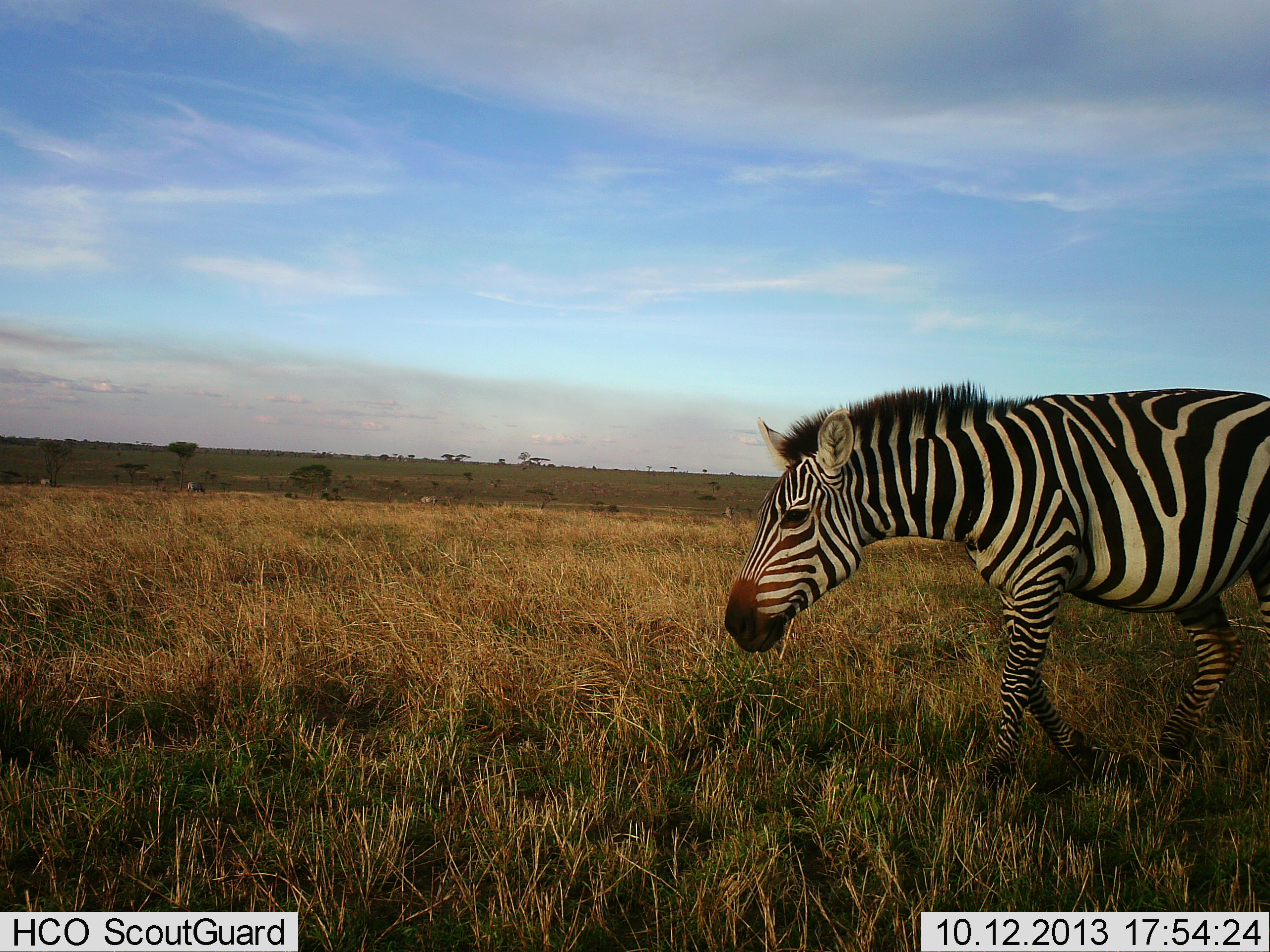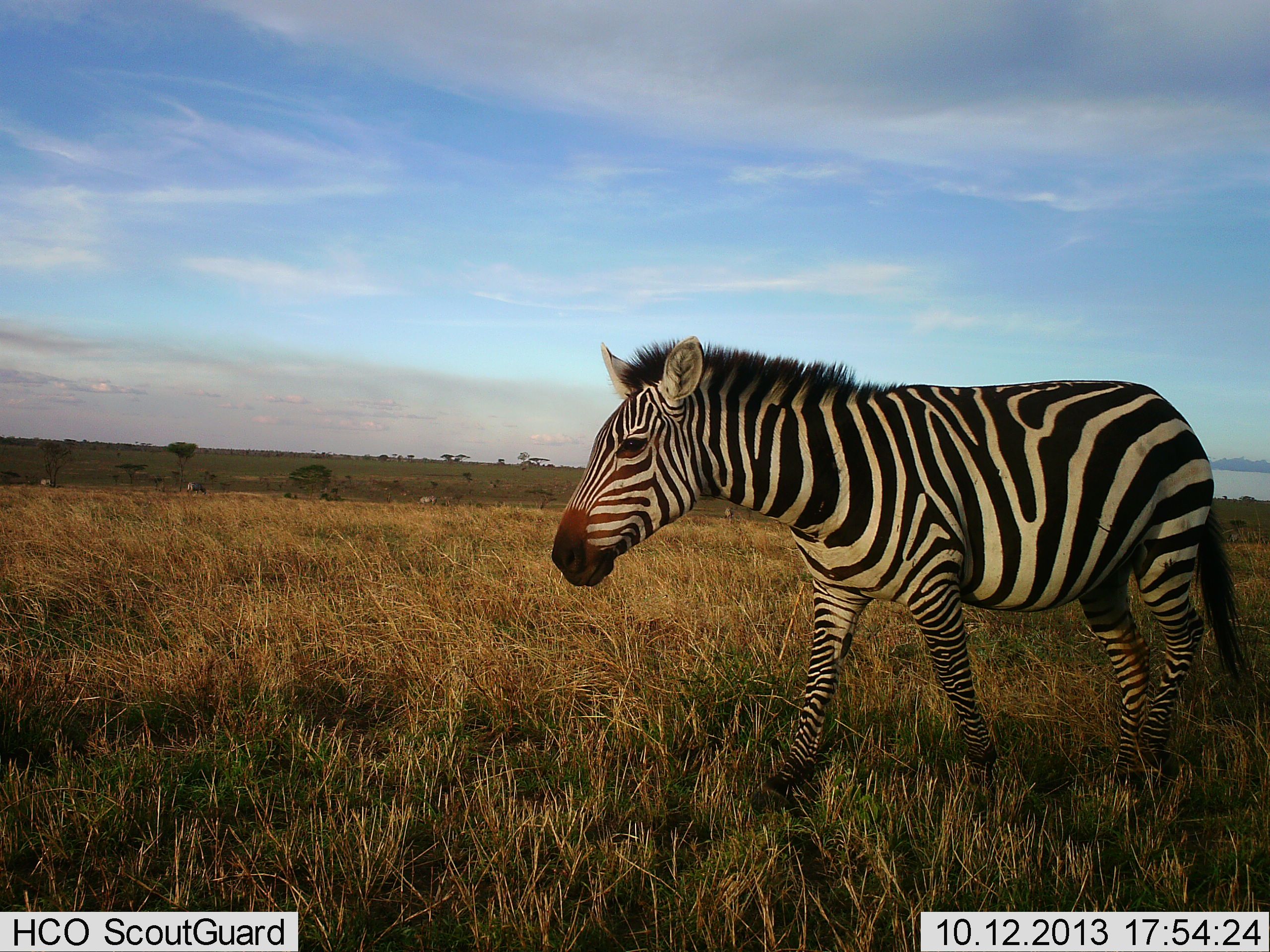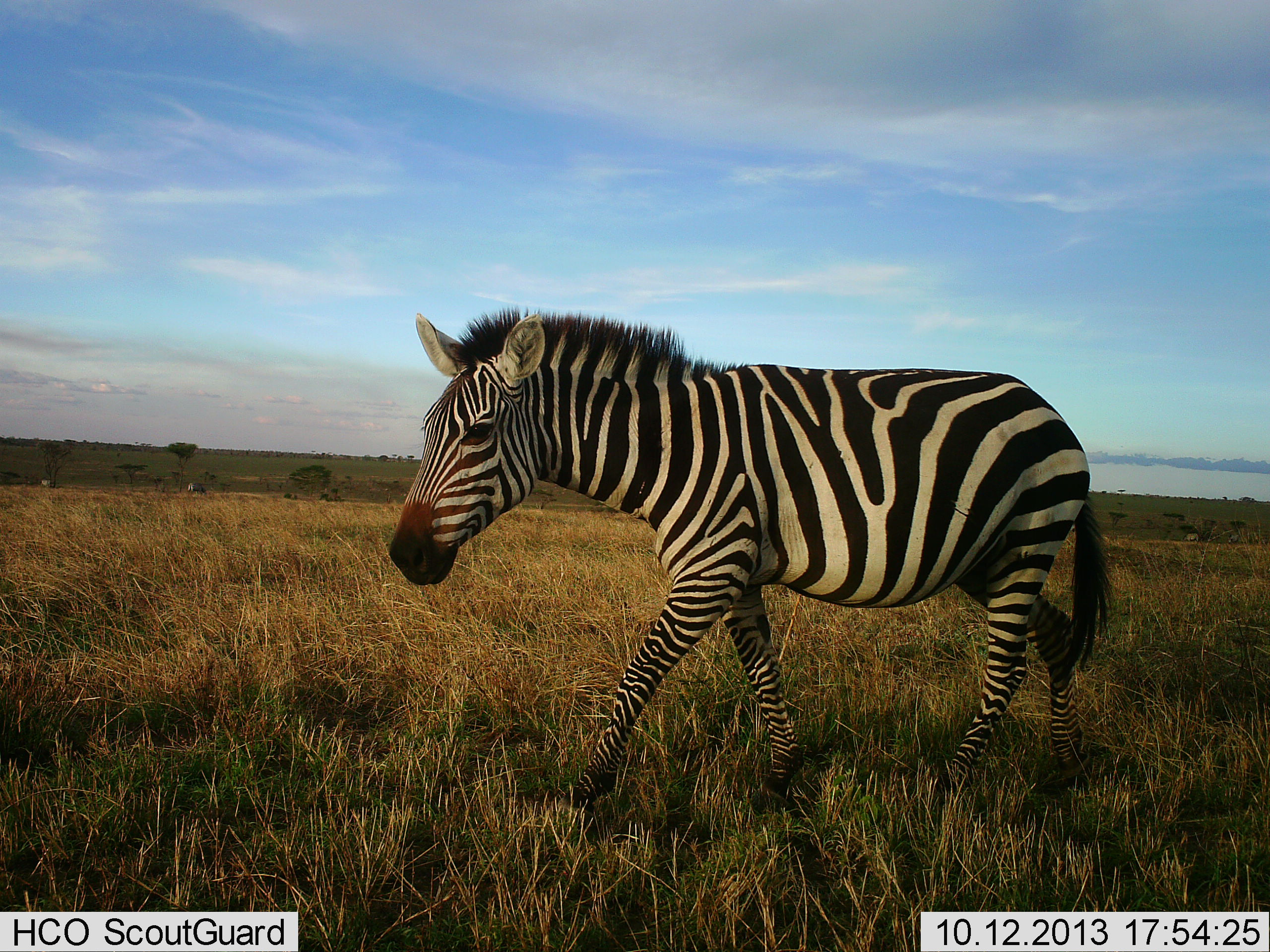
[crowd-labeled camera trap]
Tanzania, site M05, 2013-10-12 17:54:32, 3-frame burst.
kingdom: Animalia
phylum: Chordata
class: Mammalia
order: Perissodactyla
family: Equidae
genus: Equus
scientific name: Equus quagga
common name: plains zebra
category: zebra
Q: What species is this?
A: Zebra (plains zebra) (Equus quagga).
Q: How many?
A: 1.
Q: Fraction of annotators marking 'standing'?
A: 10%.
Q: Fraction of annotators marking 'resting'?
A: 0%.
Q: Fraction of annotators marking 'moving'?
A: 100%.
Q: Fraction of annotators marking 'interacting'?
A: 0%.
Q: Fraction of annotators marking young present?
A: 0%.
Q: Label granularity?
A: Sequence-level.